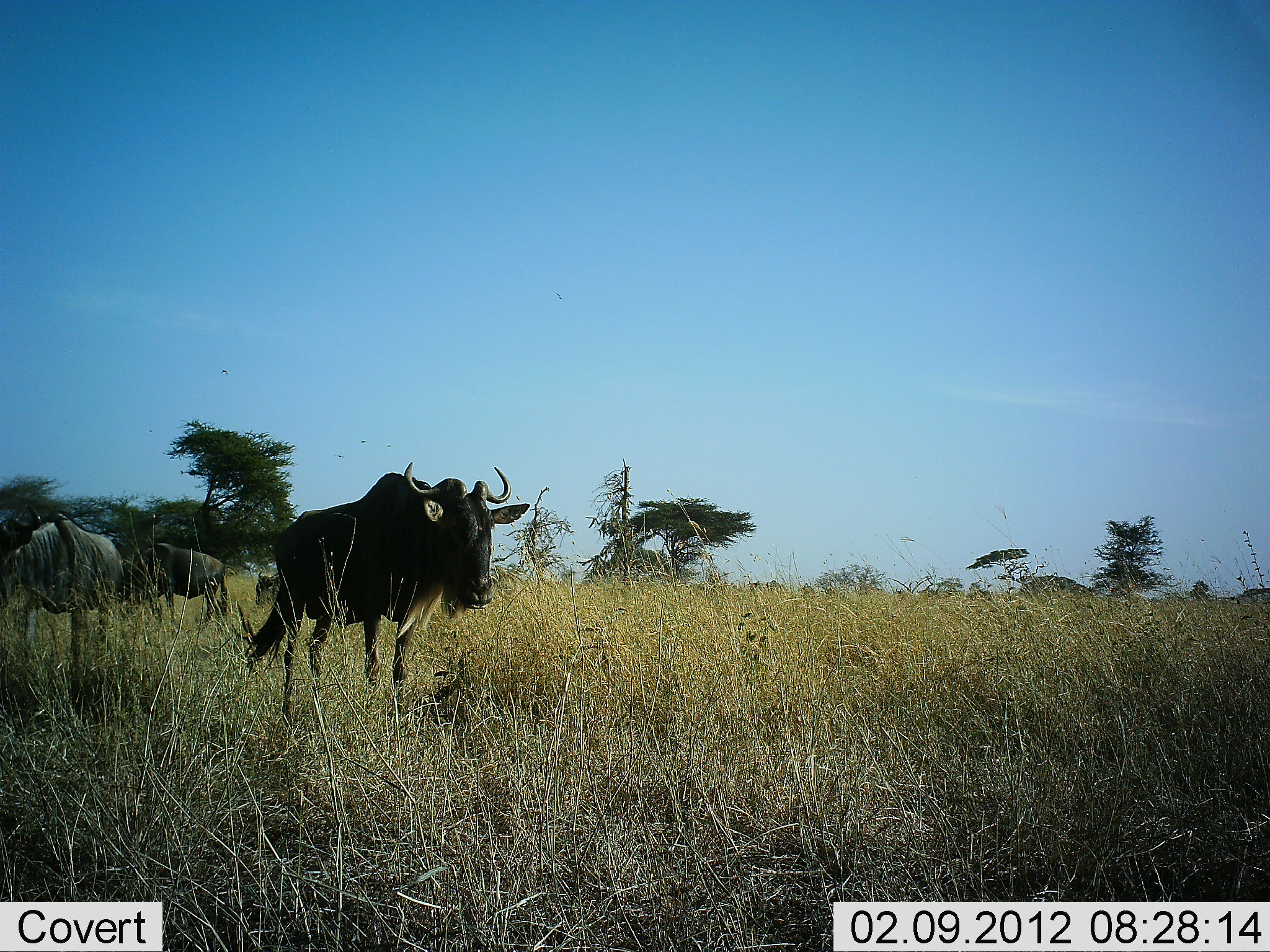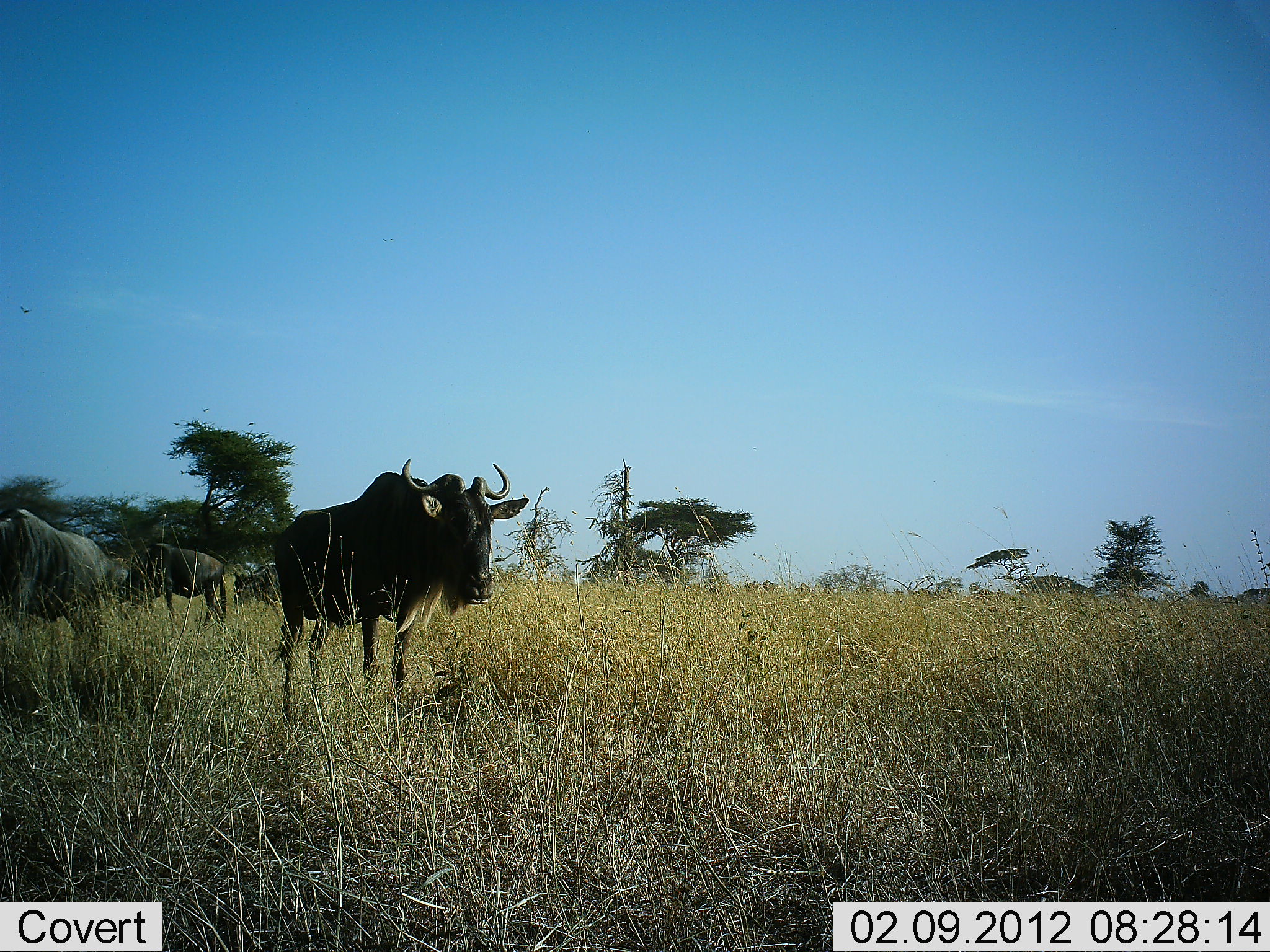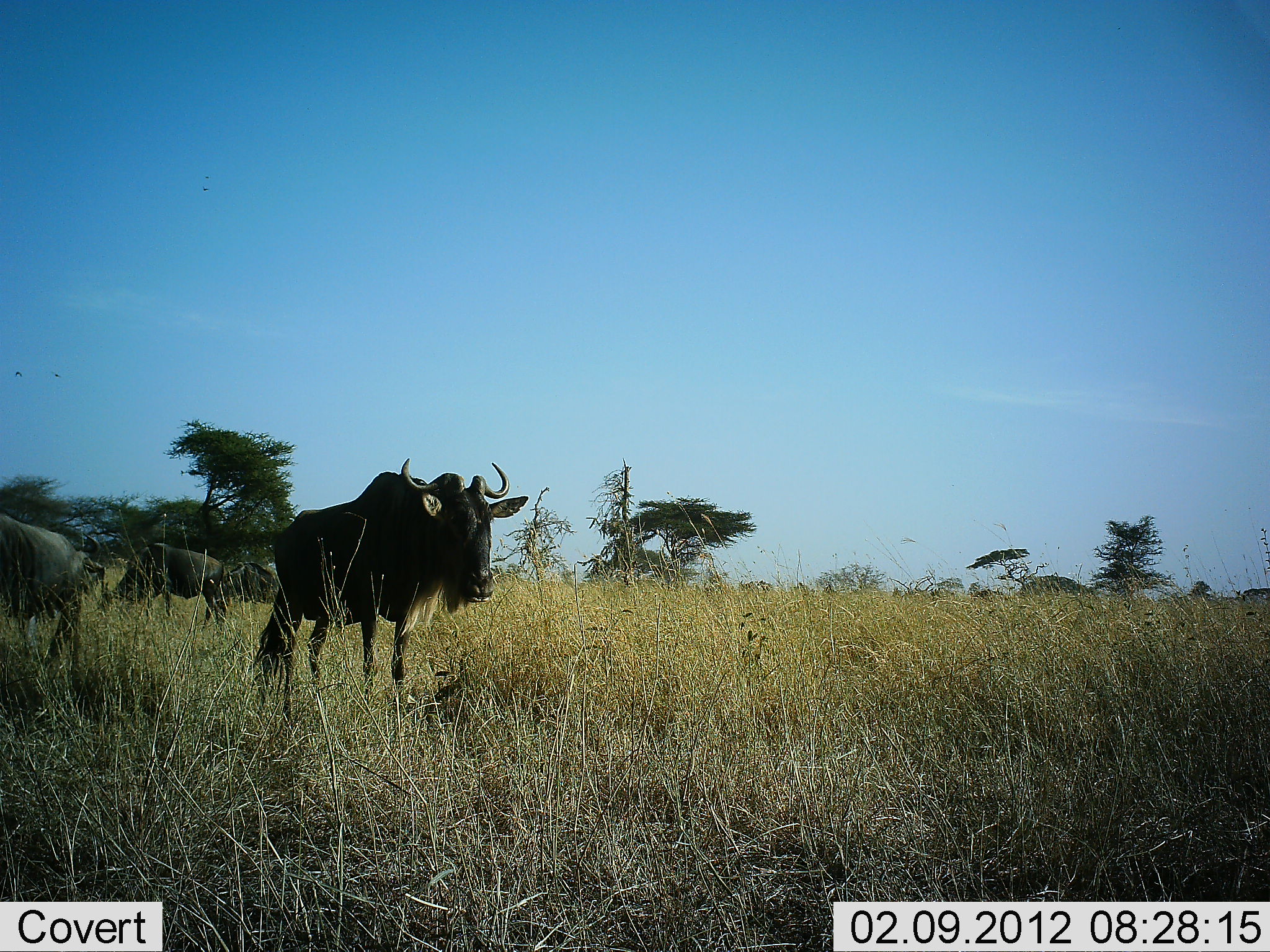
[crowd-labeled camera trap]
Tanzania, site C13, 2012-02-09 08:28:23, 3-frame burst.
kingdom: Animalia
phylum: Chordata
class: Mammalia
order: Artiodactyla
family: Bovidae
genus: Connochaetes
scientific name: Connochaetes taurinus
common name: blue wildebeest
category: wildebeest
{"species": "wildebeest (blue wildebeest) (Connochaetes taurinus)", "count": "4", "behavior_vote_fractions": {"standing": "94%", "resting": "0%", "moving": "19%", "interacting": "0%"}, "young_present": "0%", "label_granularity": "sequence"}